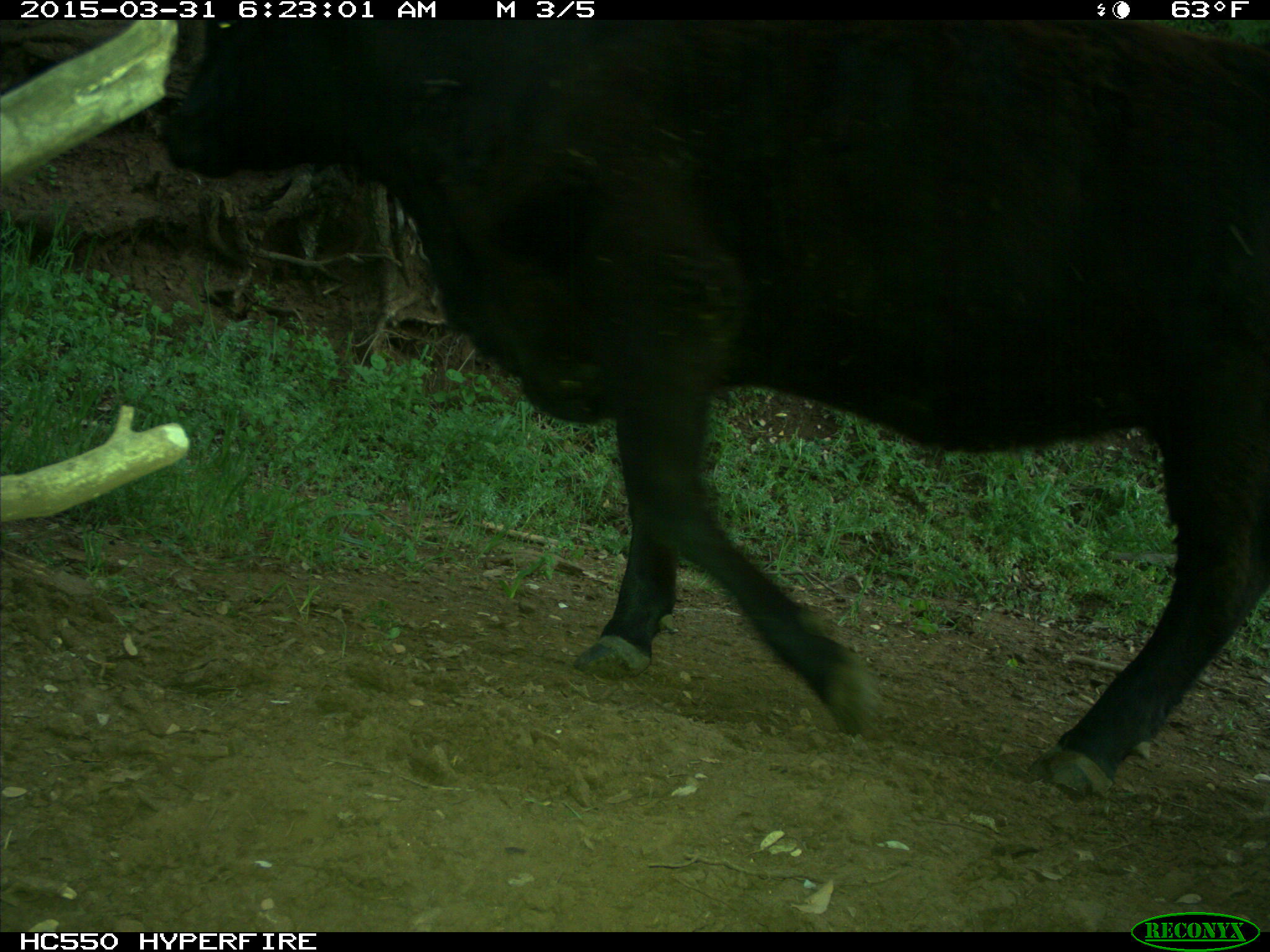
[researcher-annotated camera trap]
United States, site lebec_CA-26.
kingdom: Animalia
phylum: Chordata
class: Mammalia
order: Artiodactyla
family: Bovidae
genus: Bos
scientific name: Bos taurus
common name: domestic cow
Bos taurus (domestic cow).